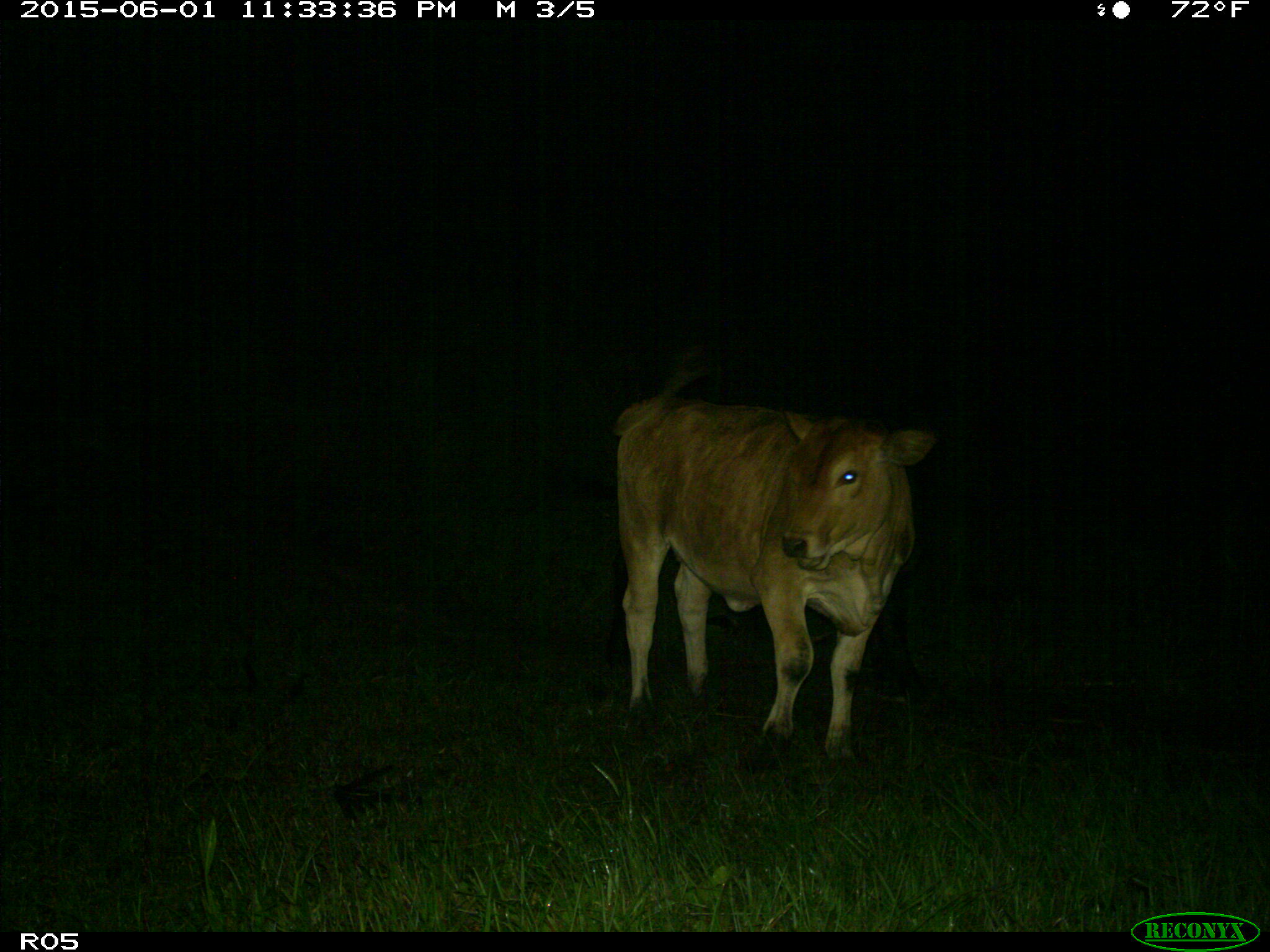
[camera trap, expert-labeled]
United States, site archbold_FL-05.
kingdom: Animalia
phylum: Chordata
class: Mammalia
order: Artiodactyla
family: Bovidae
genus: Bos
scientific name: Bos taurus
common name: domestic cow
Bos taurus (domestic cow).